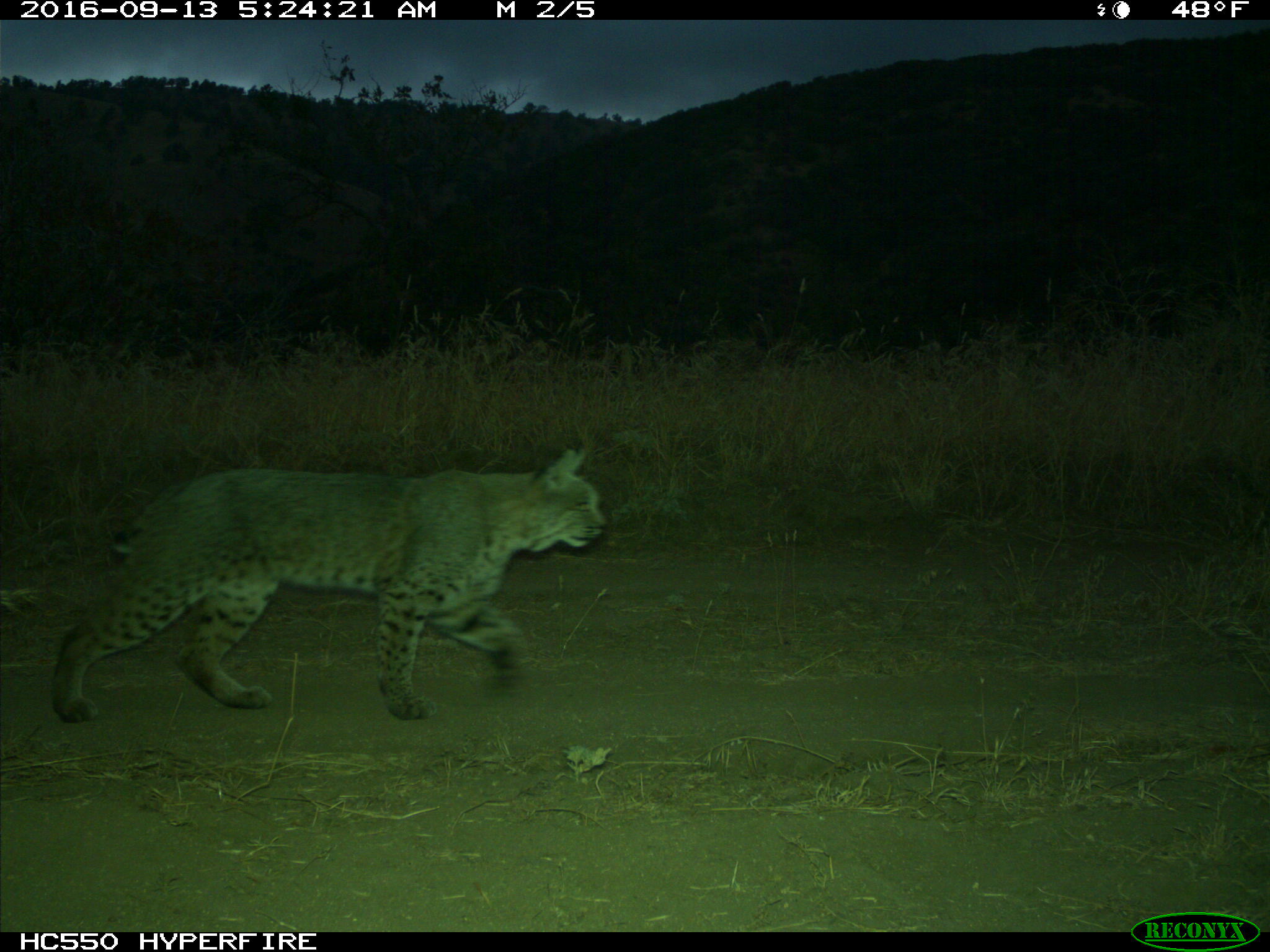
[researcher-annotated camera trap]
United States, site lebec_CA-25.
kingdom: Animalia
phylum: Chordata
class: Mammalia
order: Carnivora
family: Felidae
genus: Lynx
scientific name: Lynx rufus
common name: bobcat